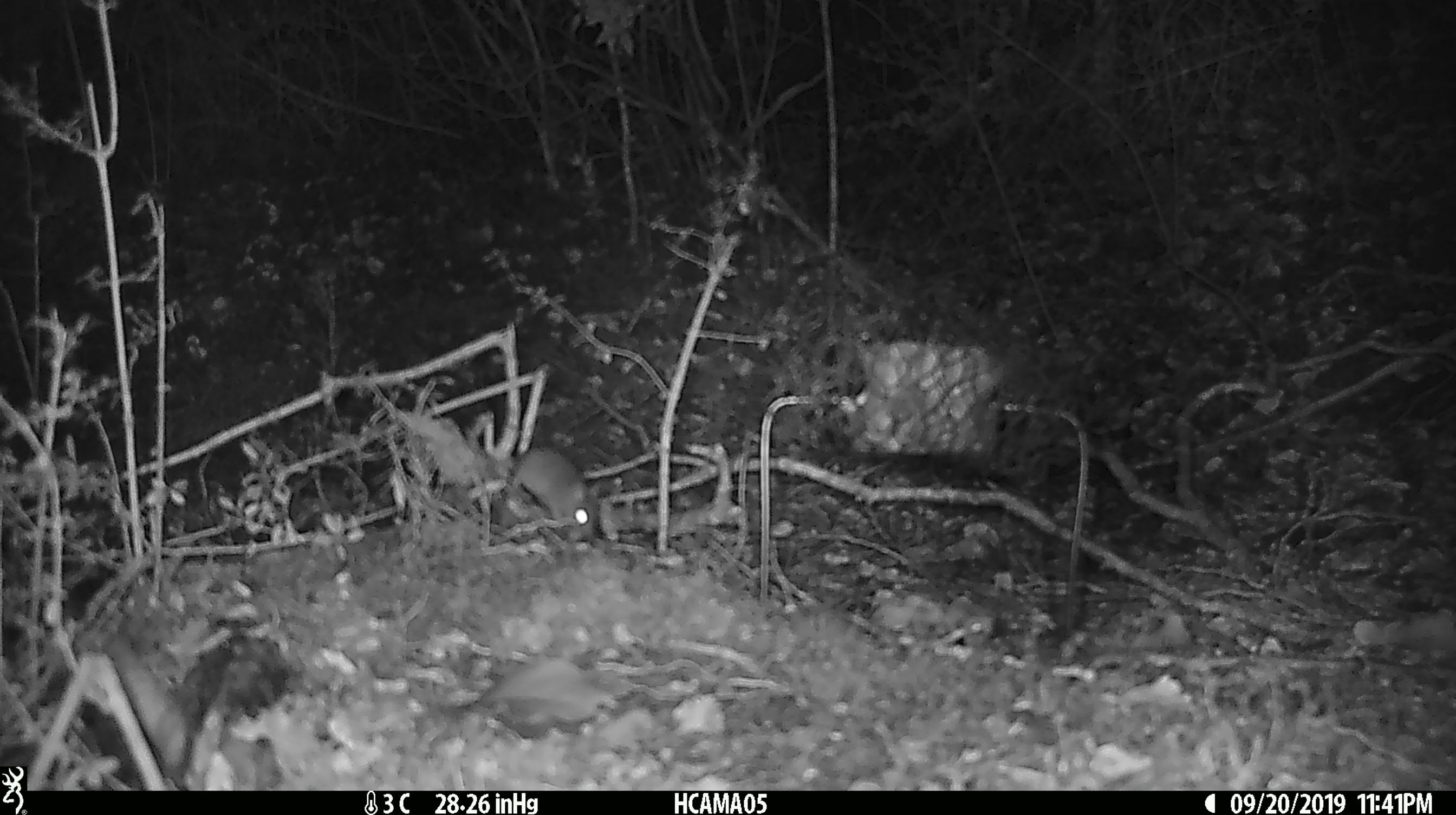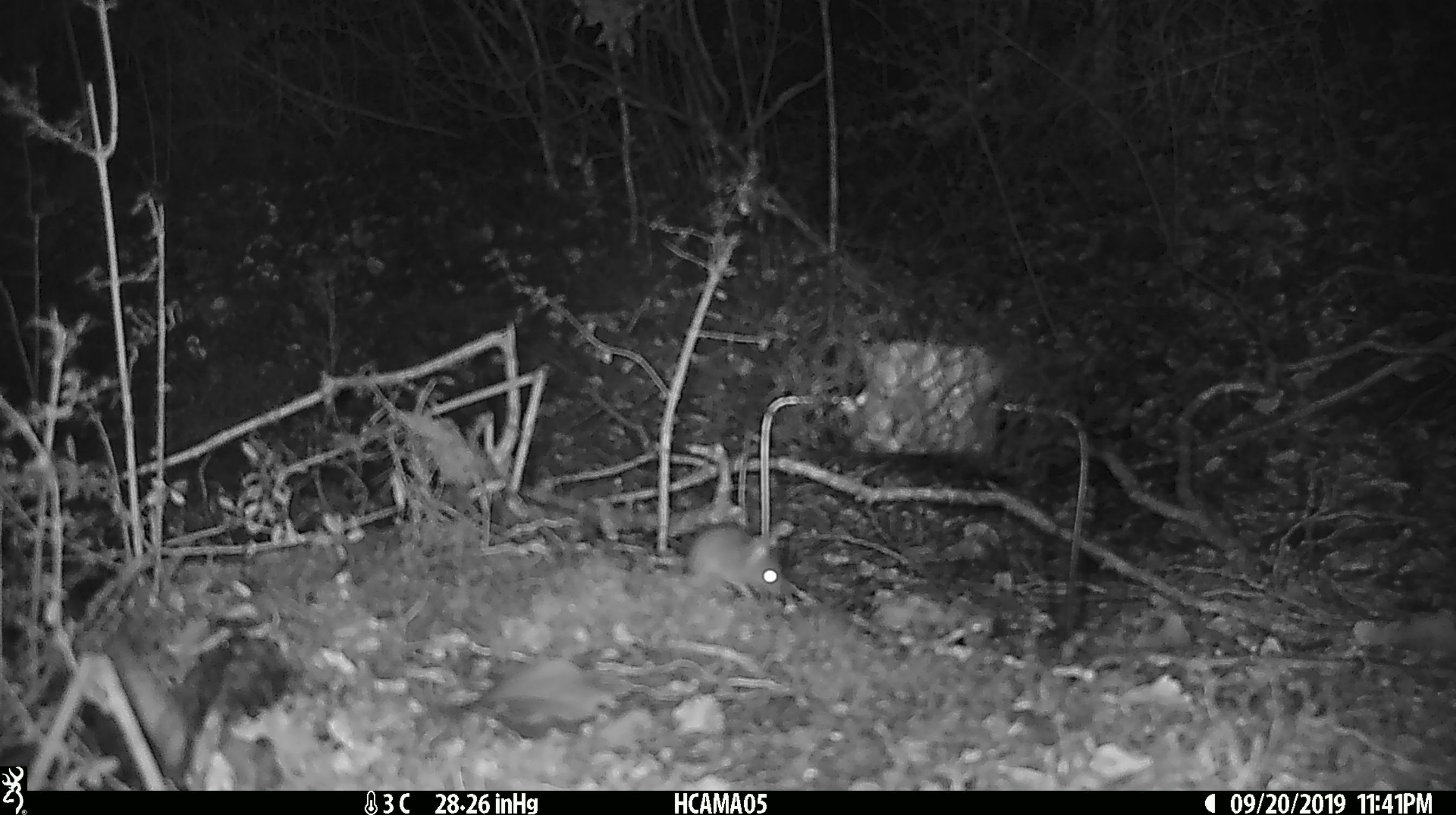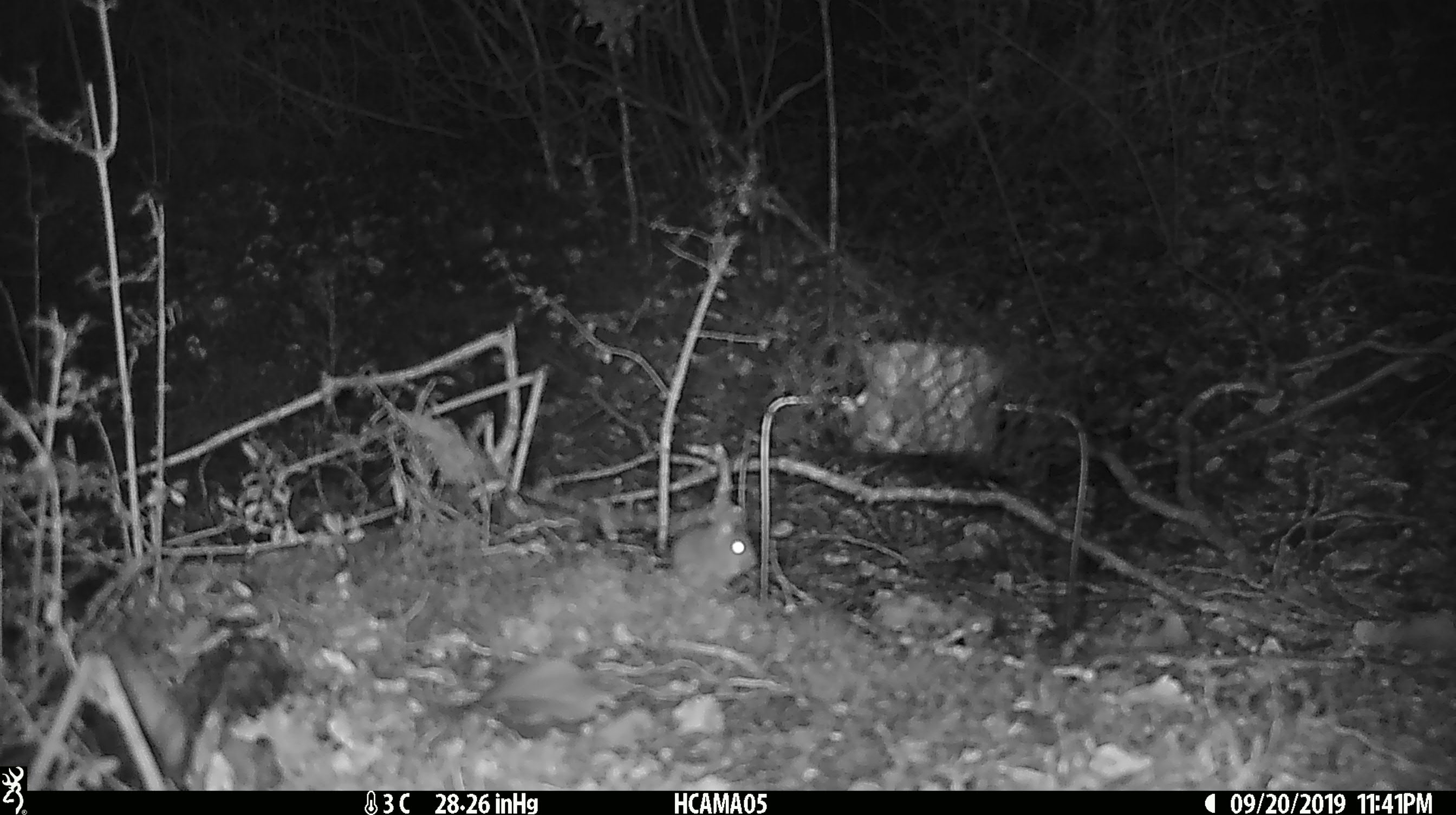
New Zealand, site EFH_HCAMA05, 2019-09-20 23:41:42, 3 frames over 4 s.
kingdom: Animalia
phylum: Chordata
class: Mammalia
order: Rodentia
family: Muridae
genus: Mus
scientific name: Mus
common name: mouse